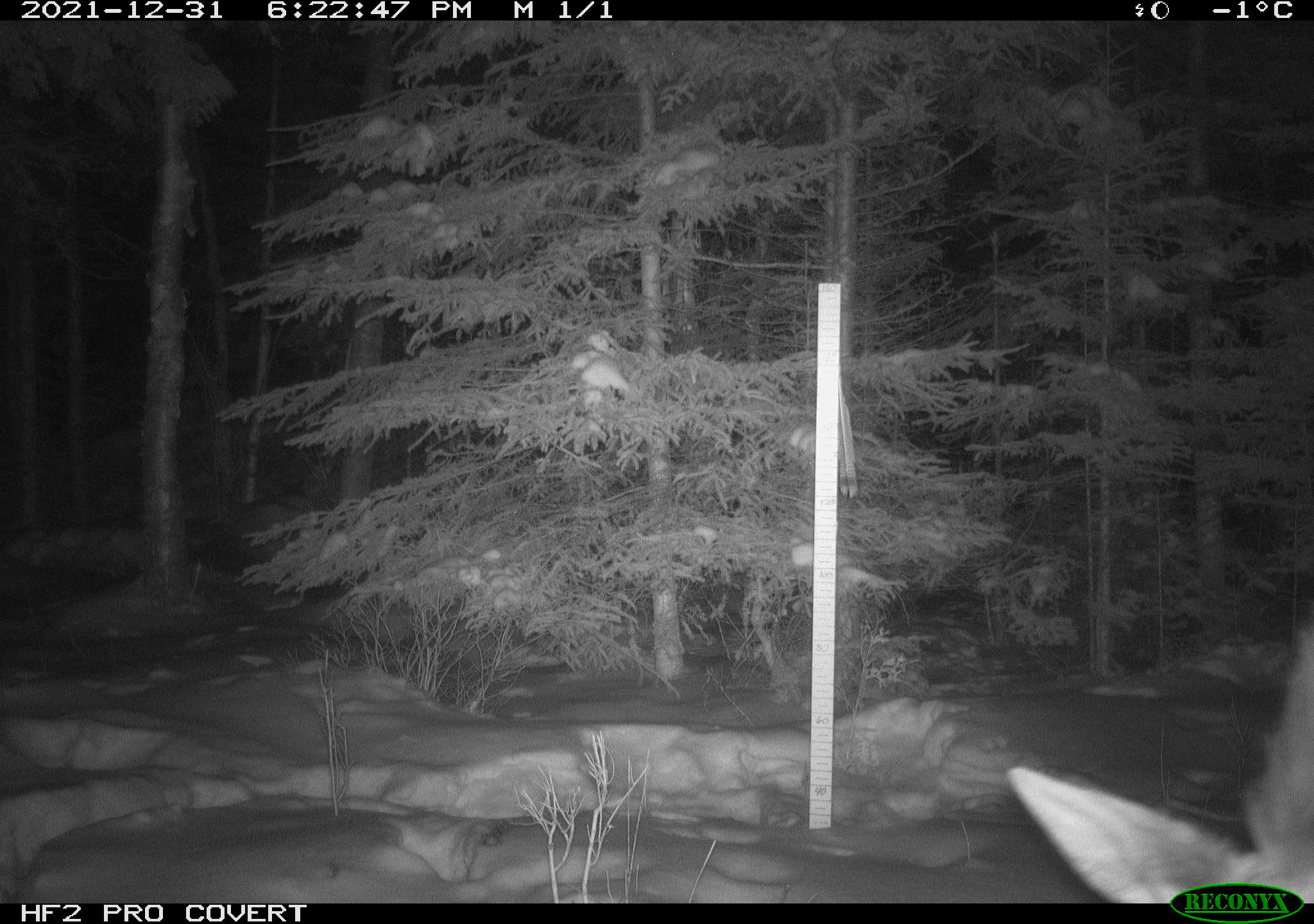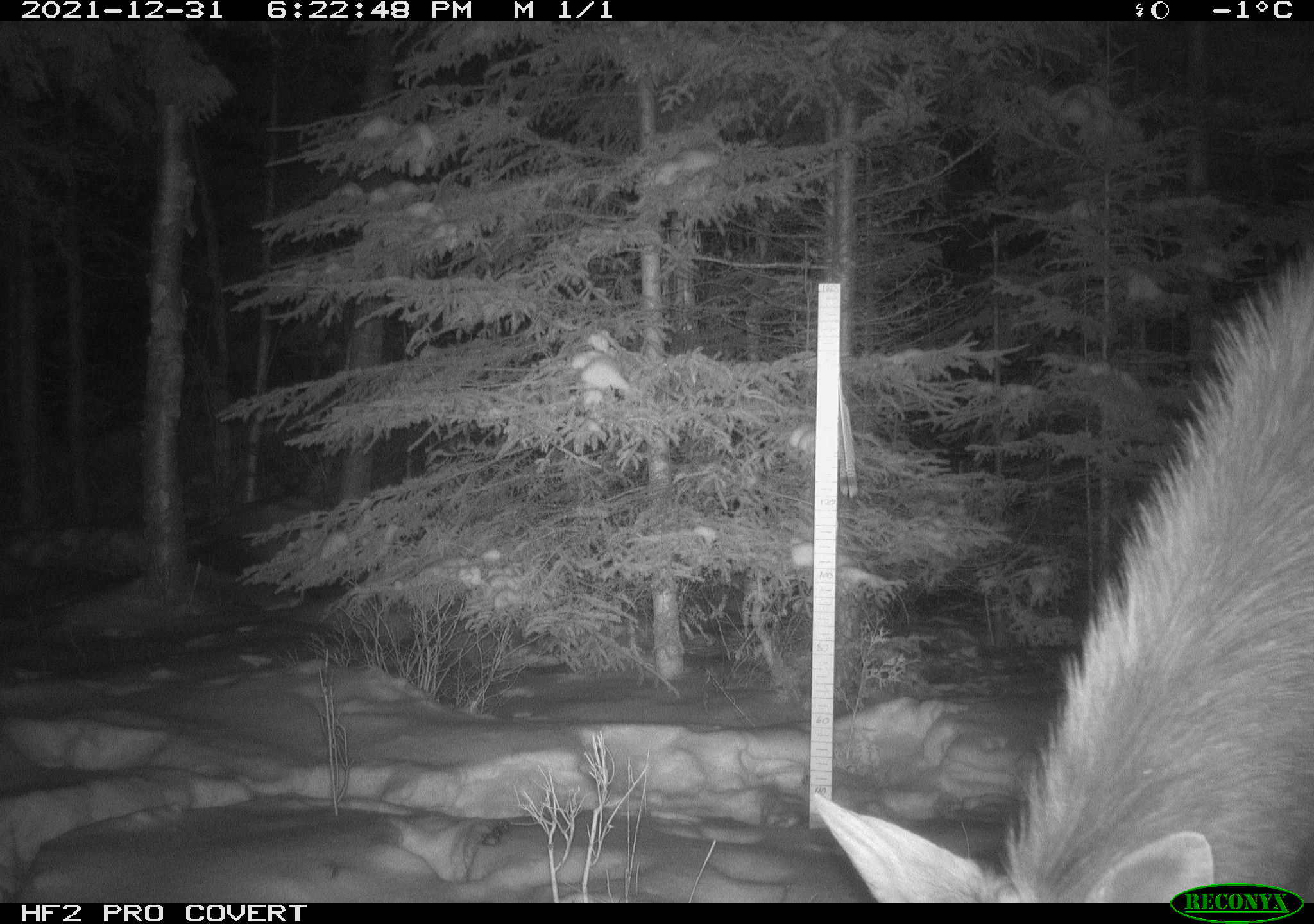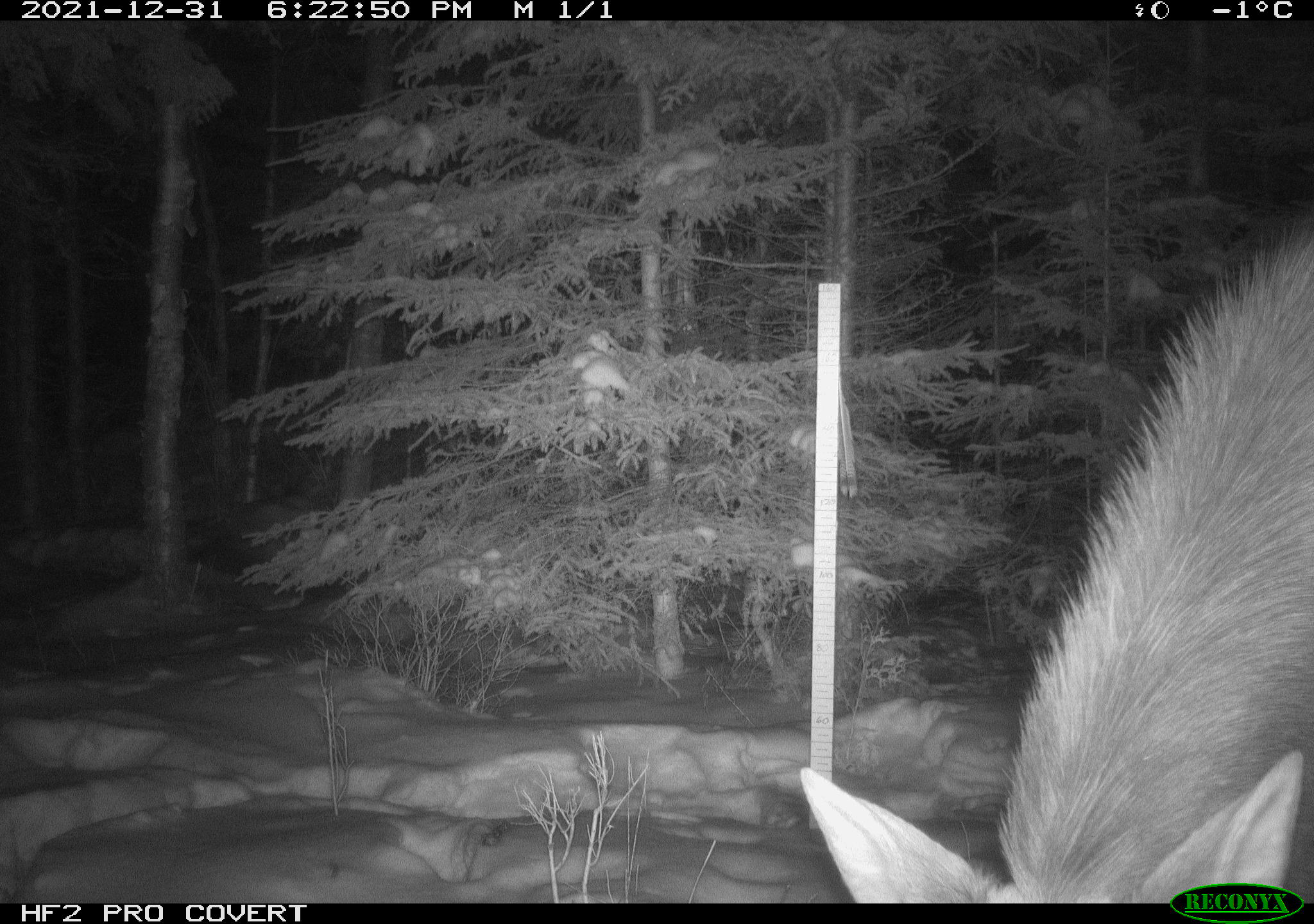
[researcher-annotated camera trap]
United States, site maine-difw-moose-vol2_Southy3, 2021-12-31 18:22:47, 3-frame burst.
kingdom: Animalia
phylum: Chordata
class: Mammalia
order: Artiodactyla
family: Cervidae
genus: Alces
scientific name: Alces alces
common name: moose